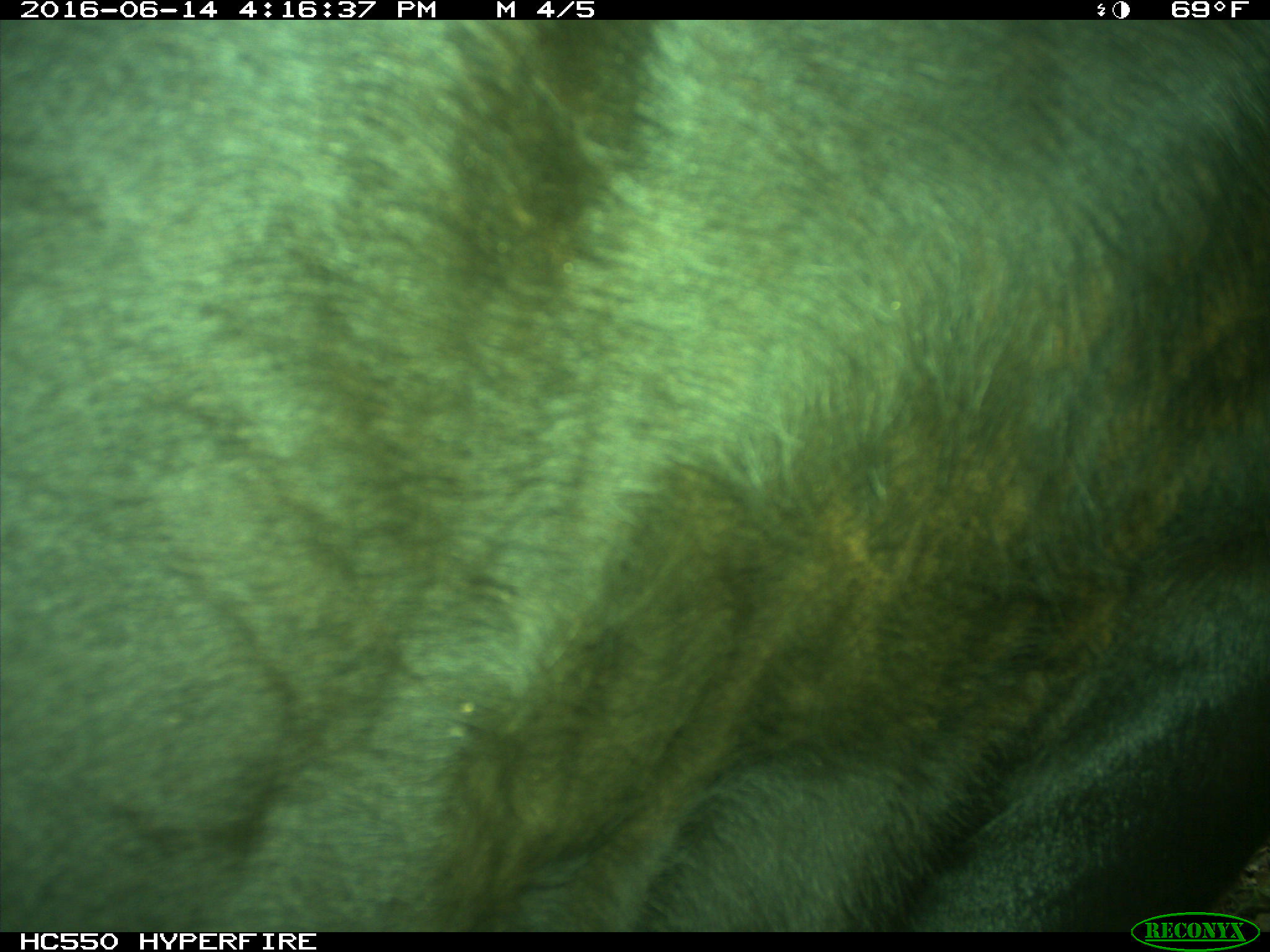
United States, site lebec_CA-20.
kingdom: Animalia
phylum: Chordata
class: Mammalia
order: Artiodactyla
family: Bovidae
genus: Bos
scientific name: Bos taurus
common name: domestic cow